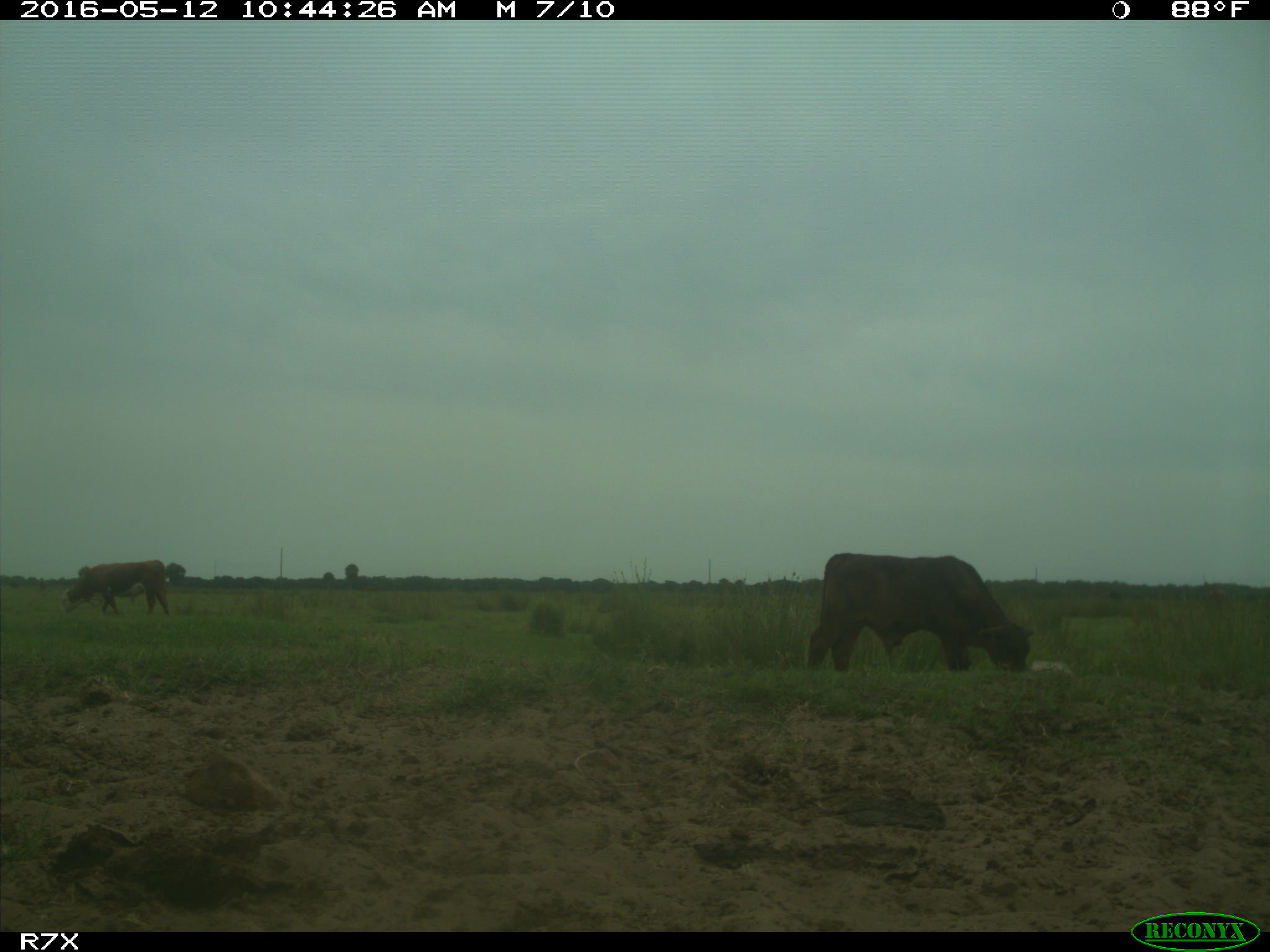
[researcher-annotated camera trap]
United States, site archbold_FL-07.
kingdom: Animalia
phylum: Chordata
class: Mammalia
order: Artiodactyla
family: Bovidae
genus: Bos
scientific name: Bos taurus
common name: domestic cow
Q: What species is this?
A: Bos taurus (domestic cow).